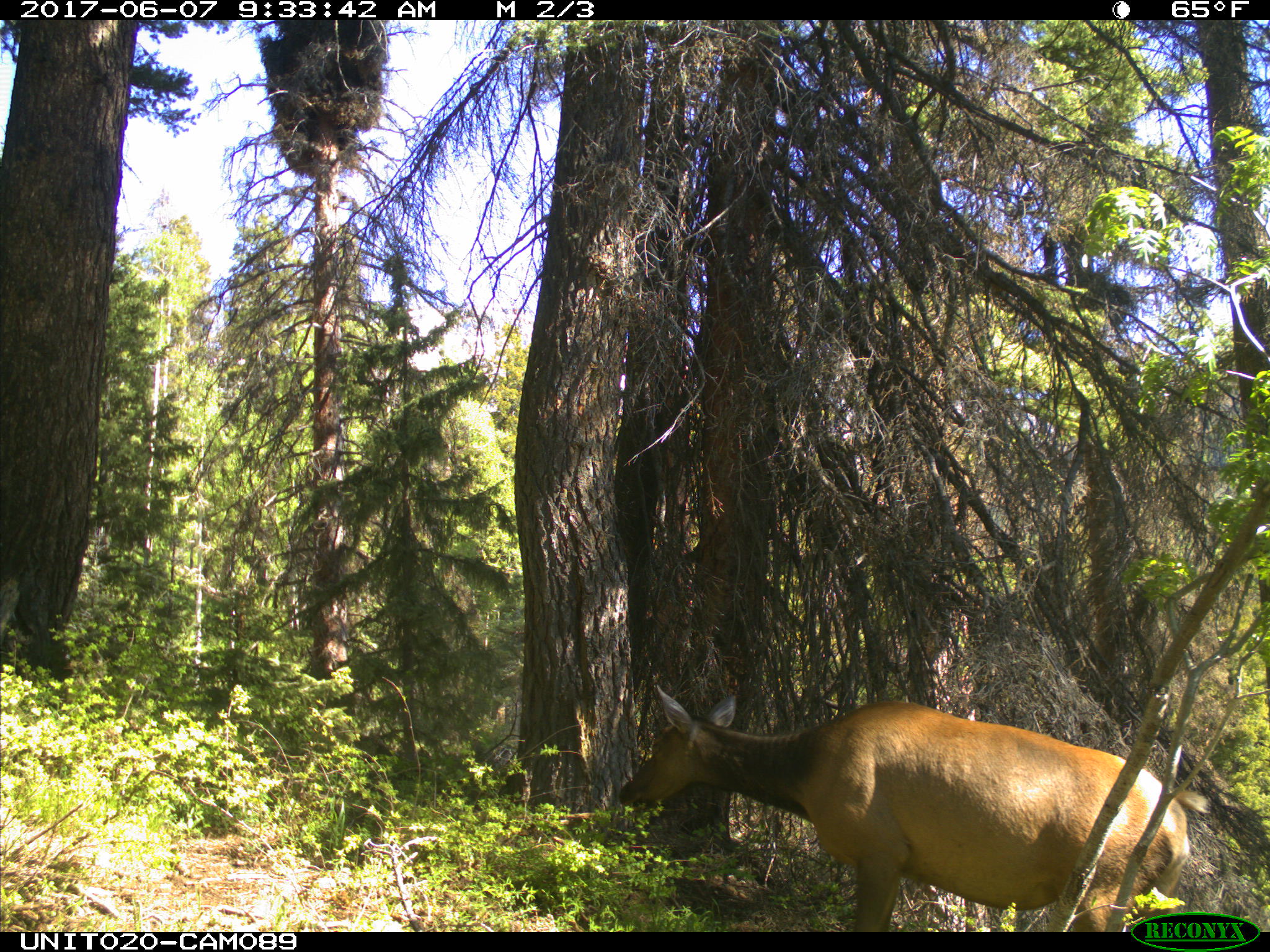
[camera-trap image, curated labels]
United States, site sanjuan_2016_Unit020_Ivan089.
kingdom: Animalia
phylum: Chordata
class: Mammalia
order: Artiodactyla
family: Cervidae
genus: Cervus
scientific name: Cervus elaphus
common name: red deer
Cervus elaphus (red deer).